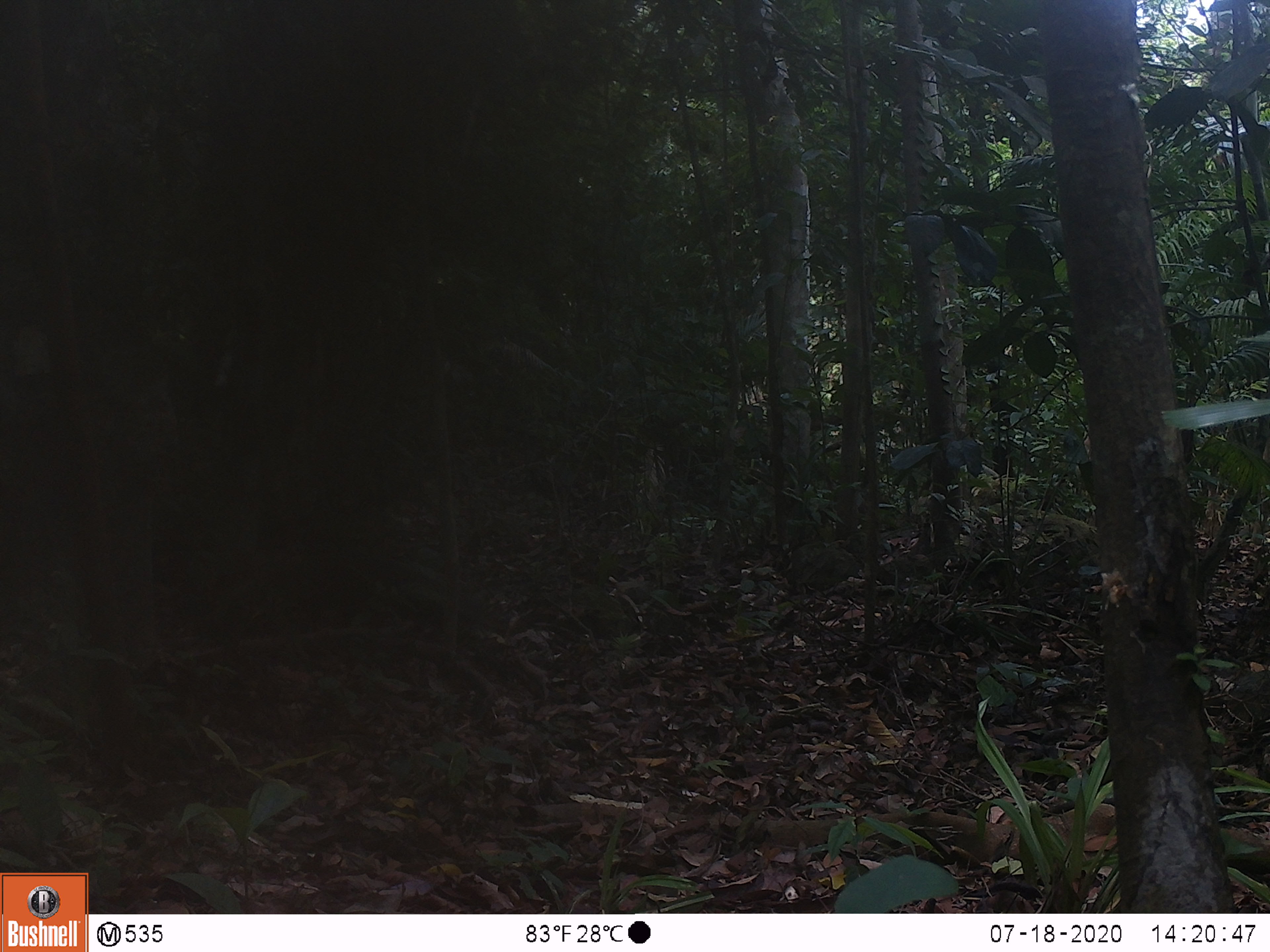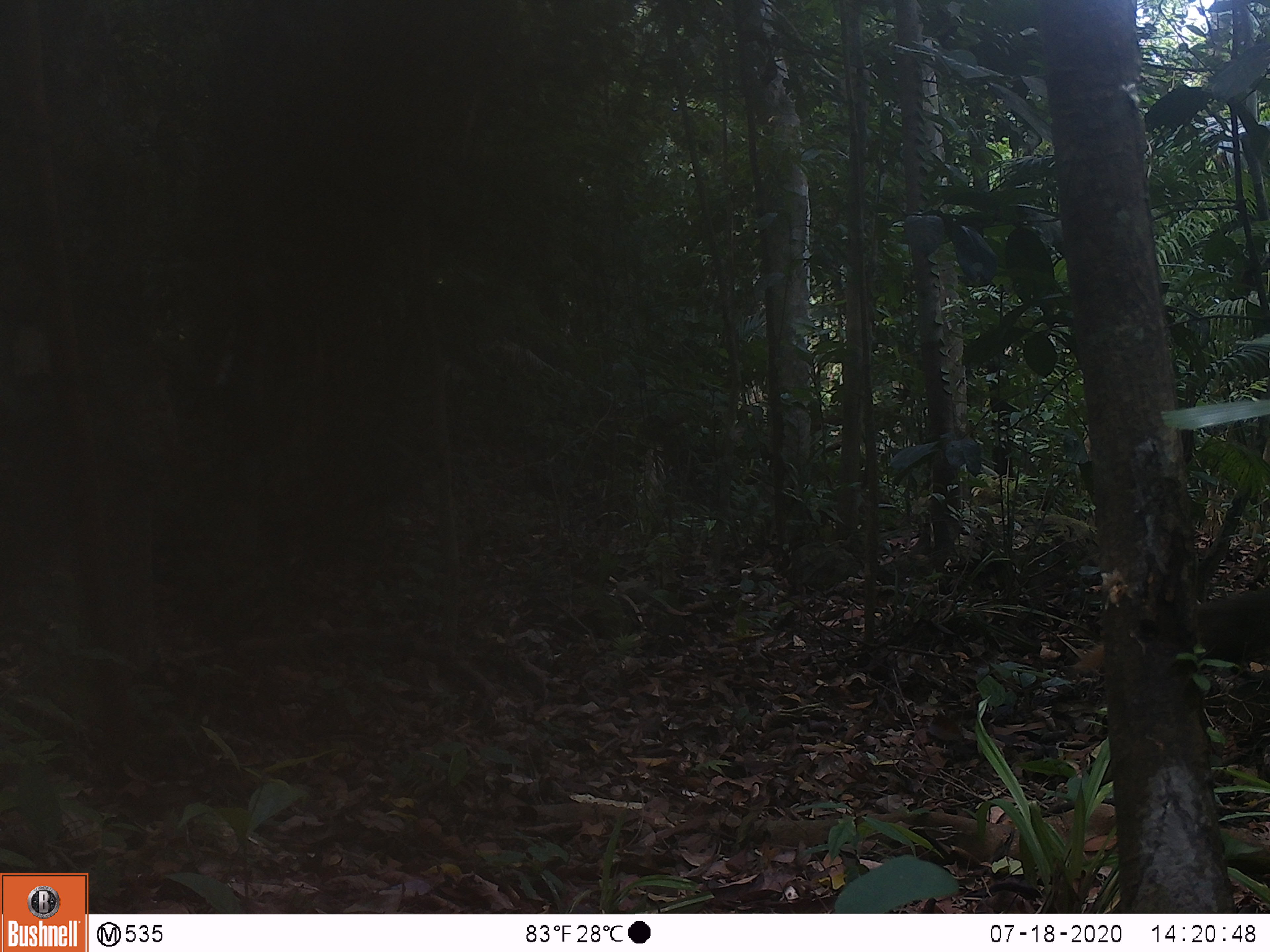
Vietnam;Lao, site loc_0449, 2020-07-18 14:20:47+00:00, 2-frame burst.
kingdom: Animalia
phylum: Chordata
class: Mammalia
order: Carnivora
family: Herpestidae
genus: Urva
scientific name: Urva urva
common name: crab-eating mongoose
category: crab eating mongoose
Crab eating mongoose (crab-eating mongoose) (Urva urva). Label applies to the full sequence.